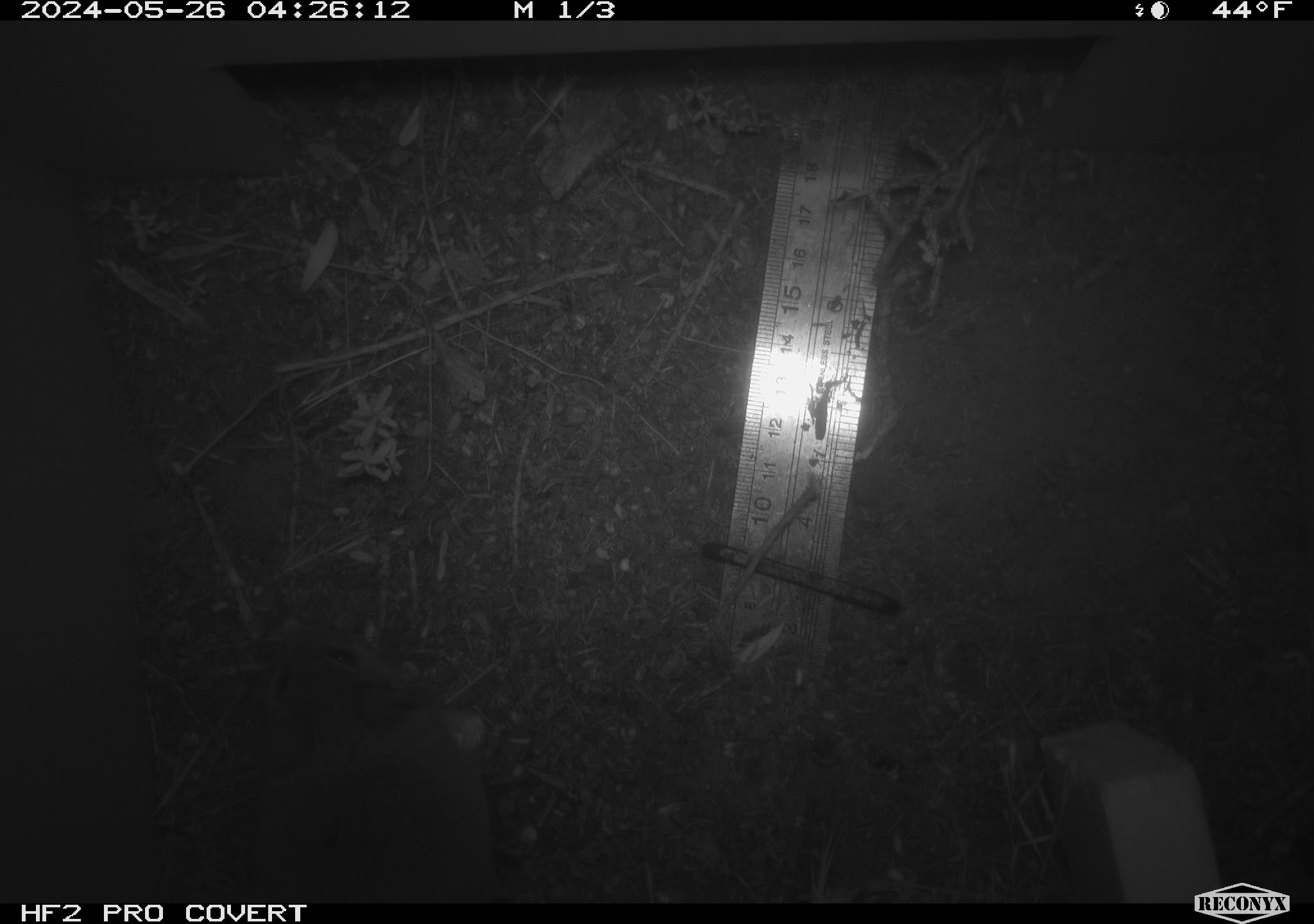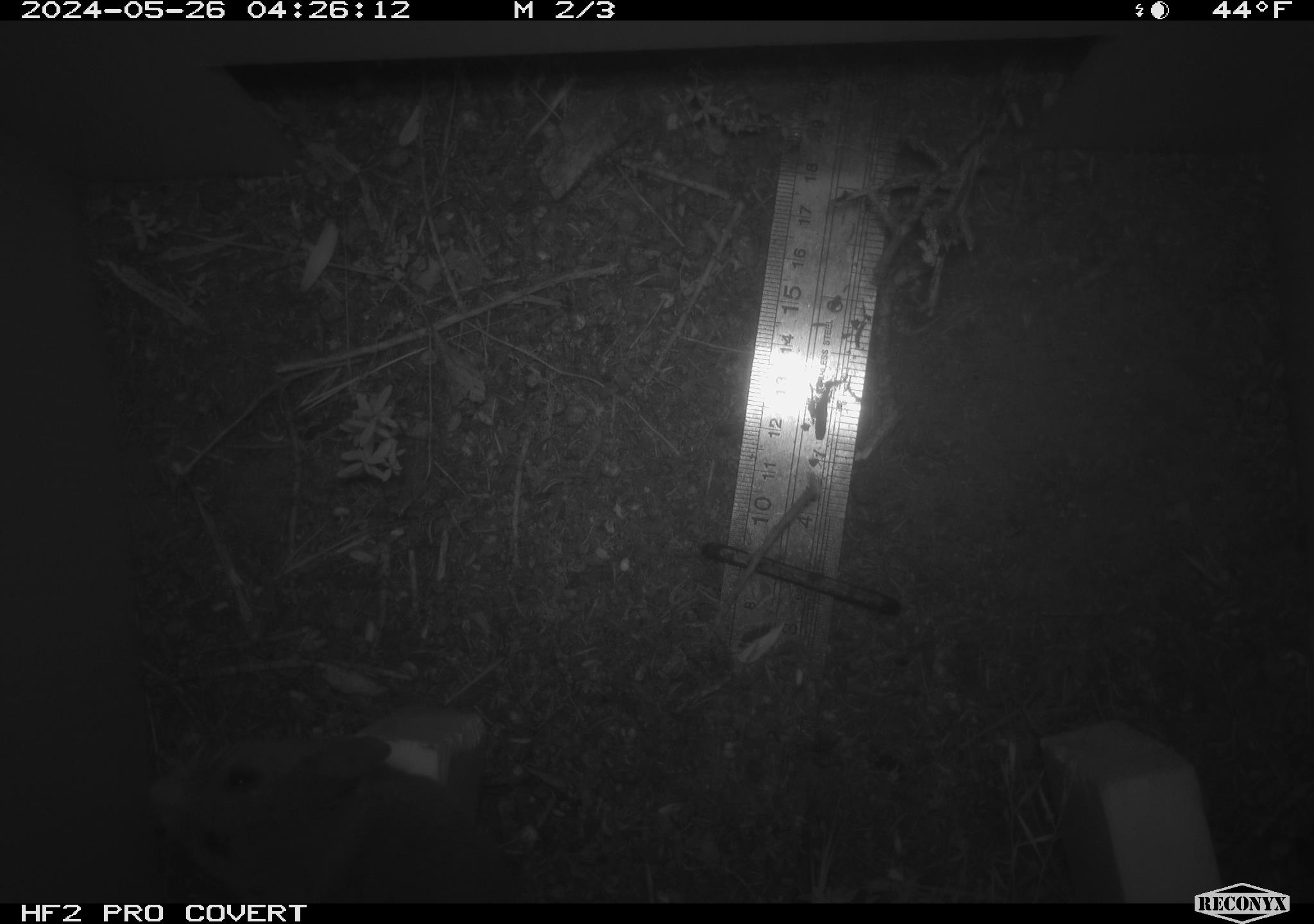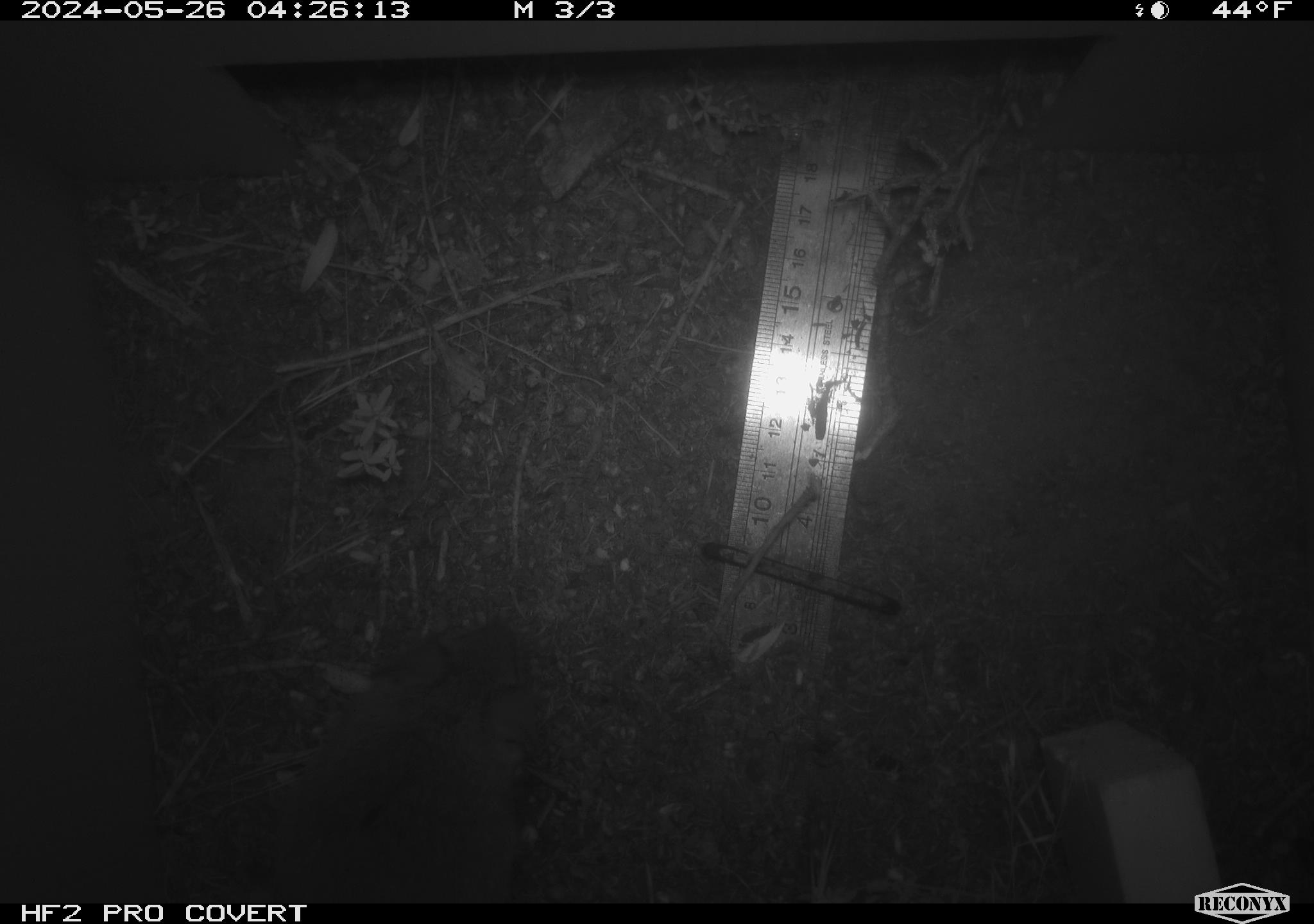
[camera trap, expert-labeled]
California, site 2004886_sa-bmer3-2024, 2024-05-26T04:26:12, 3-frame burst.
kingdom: Animalia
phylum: Chordata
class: Mammalia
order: Rodentia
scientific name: Rodentia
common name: woodrat or rat or mouse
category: woodrat or rat or mouse species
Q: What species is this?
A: Woodrat or rat or mouse species (woodrat or rat or mouse) (Rodentia).